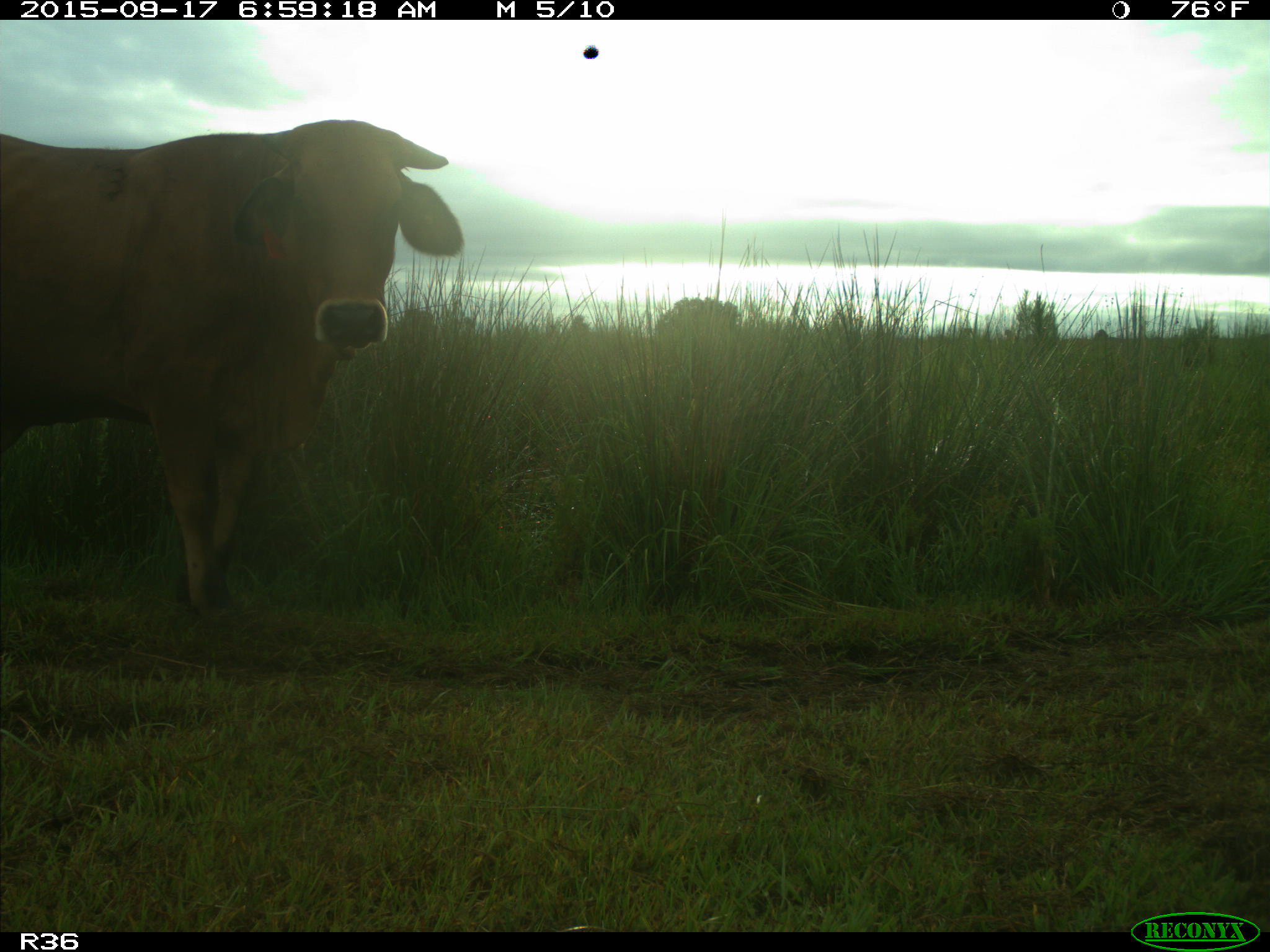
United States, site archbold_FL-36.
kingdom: Animalia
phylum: Chordata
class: Mammalia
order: Artiodactyla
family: Bovidae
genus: Bos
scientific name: Bos taurus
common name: domestic cow